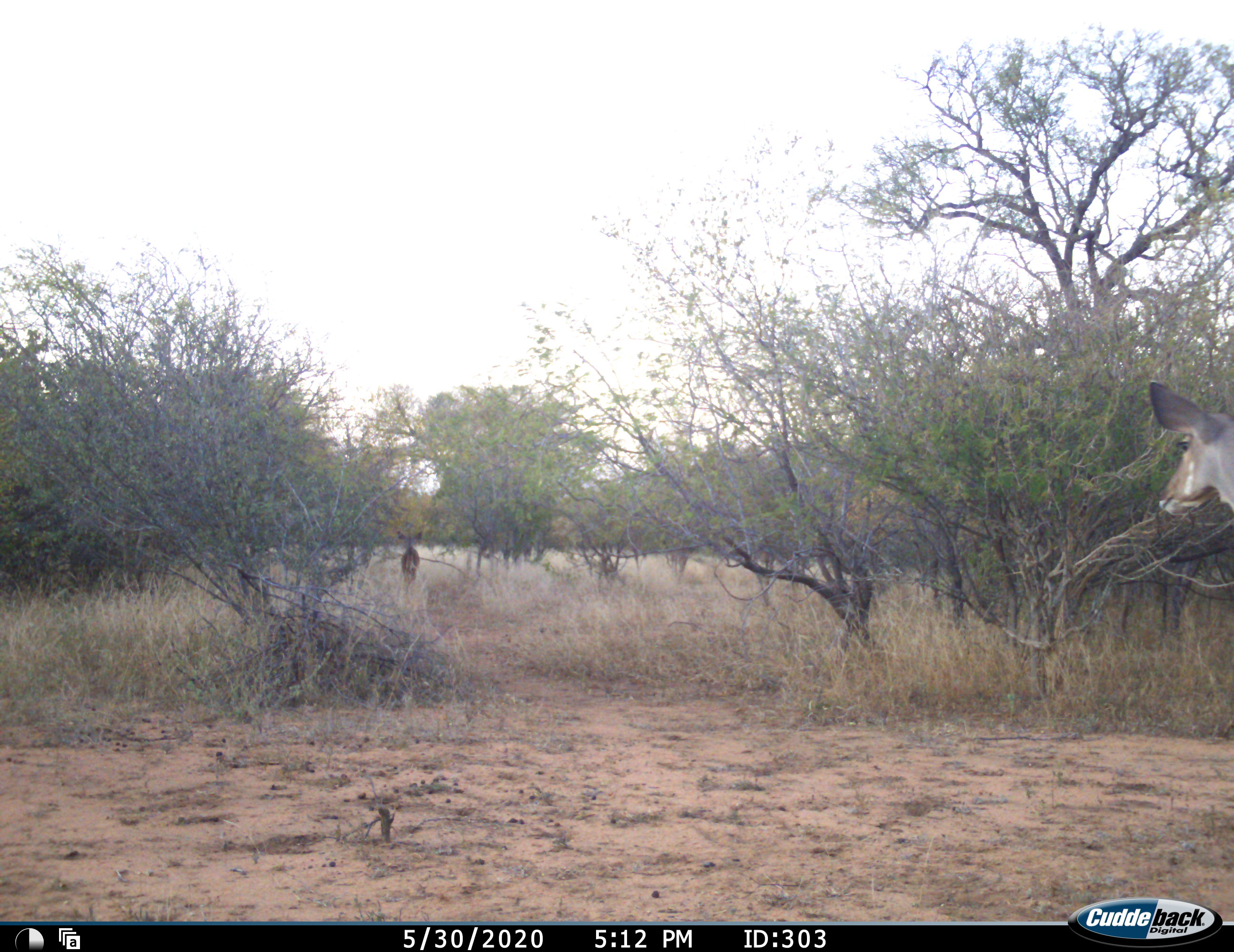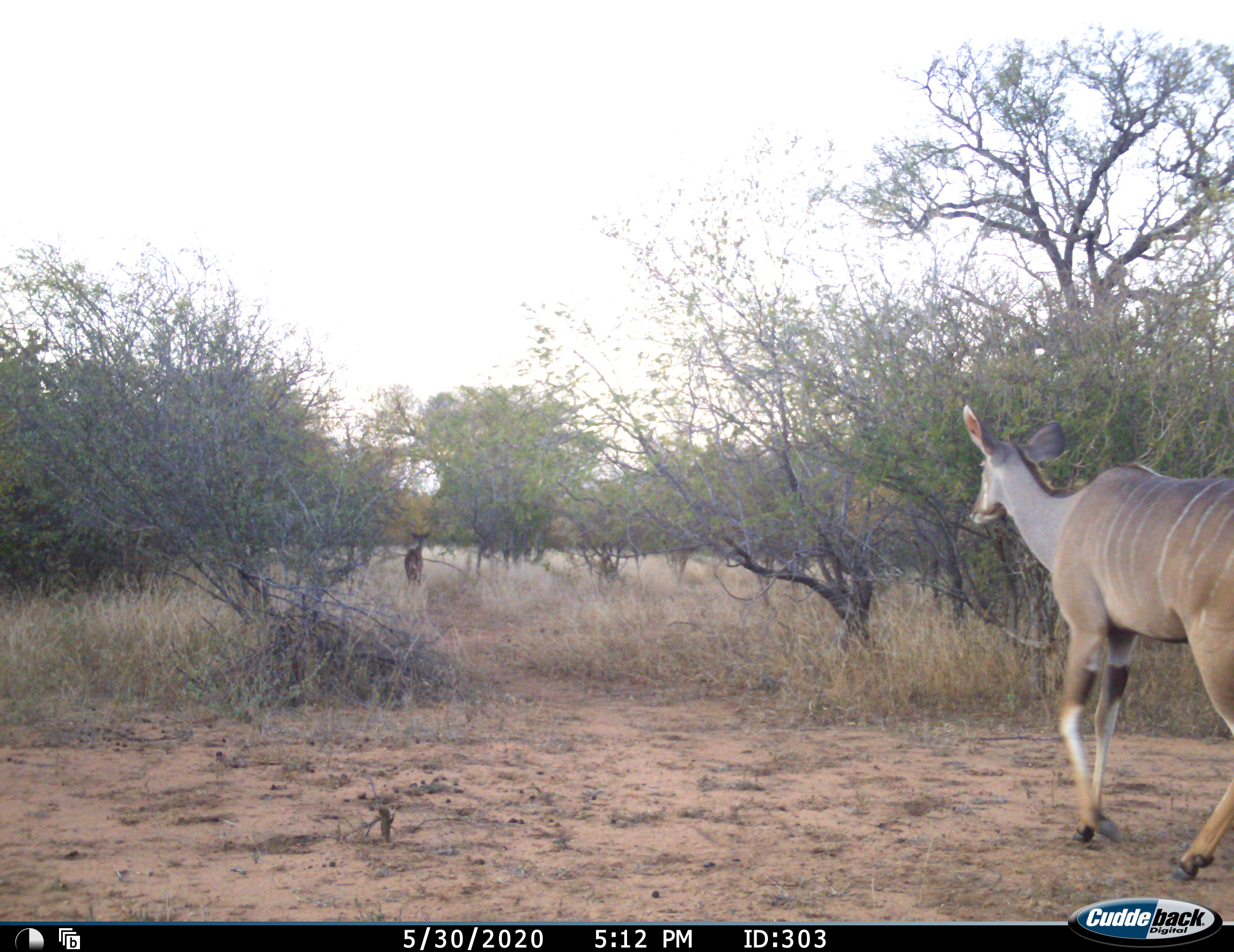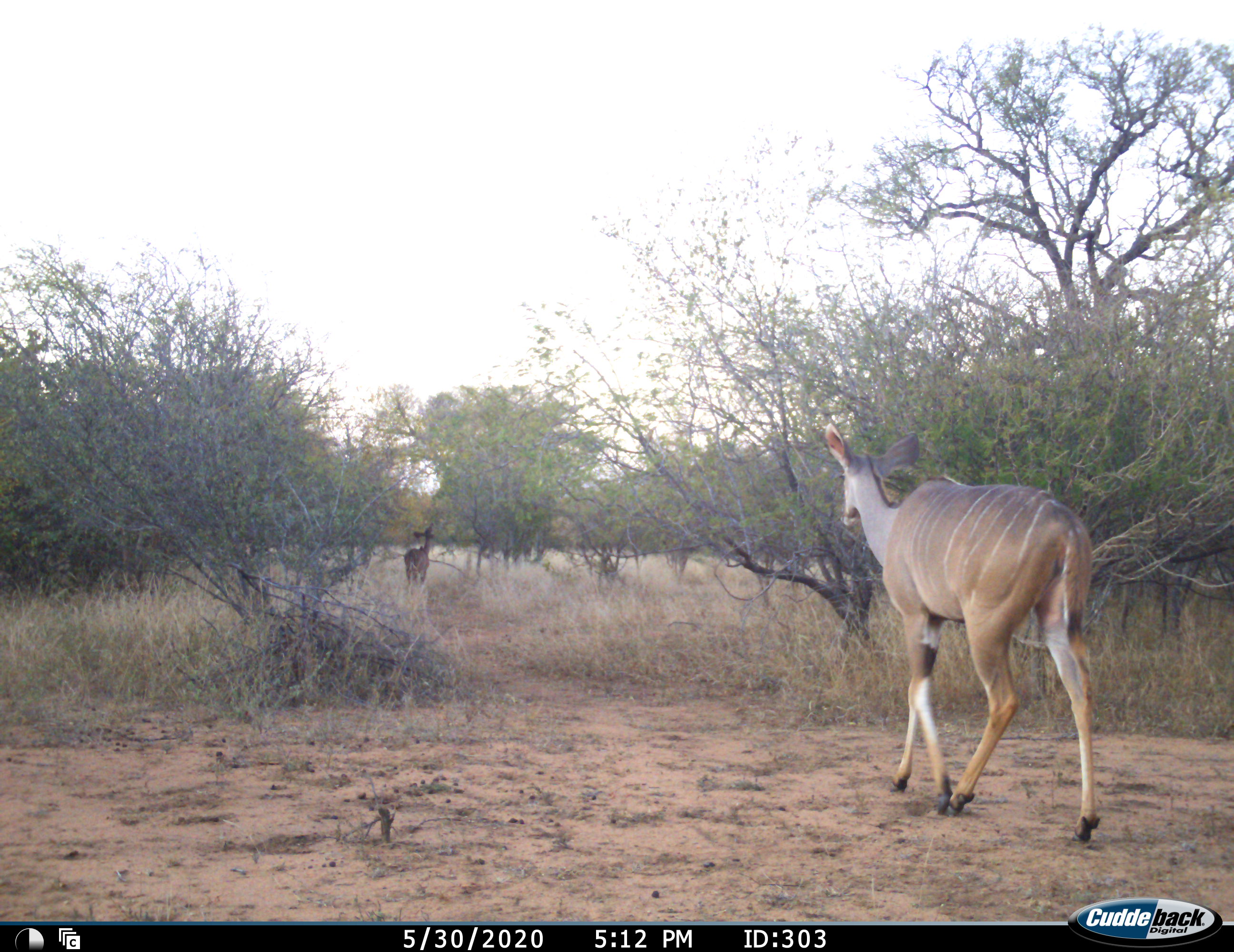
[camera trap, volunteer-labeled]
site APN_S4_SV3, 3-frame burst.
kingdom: Animalia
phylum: Chordata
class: Mammalia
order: Artiodactyla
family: Bovidae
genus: Tragelaphus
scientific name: Tragelaphus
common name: kudu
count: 2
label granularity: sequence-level